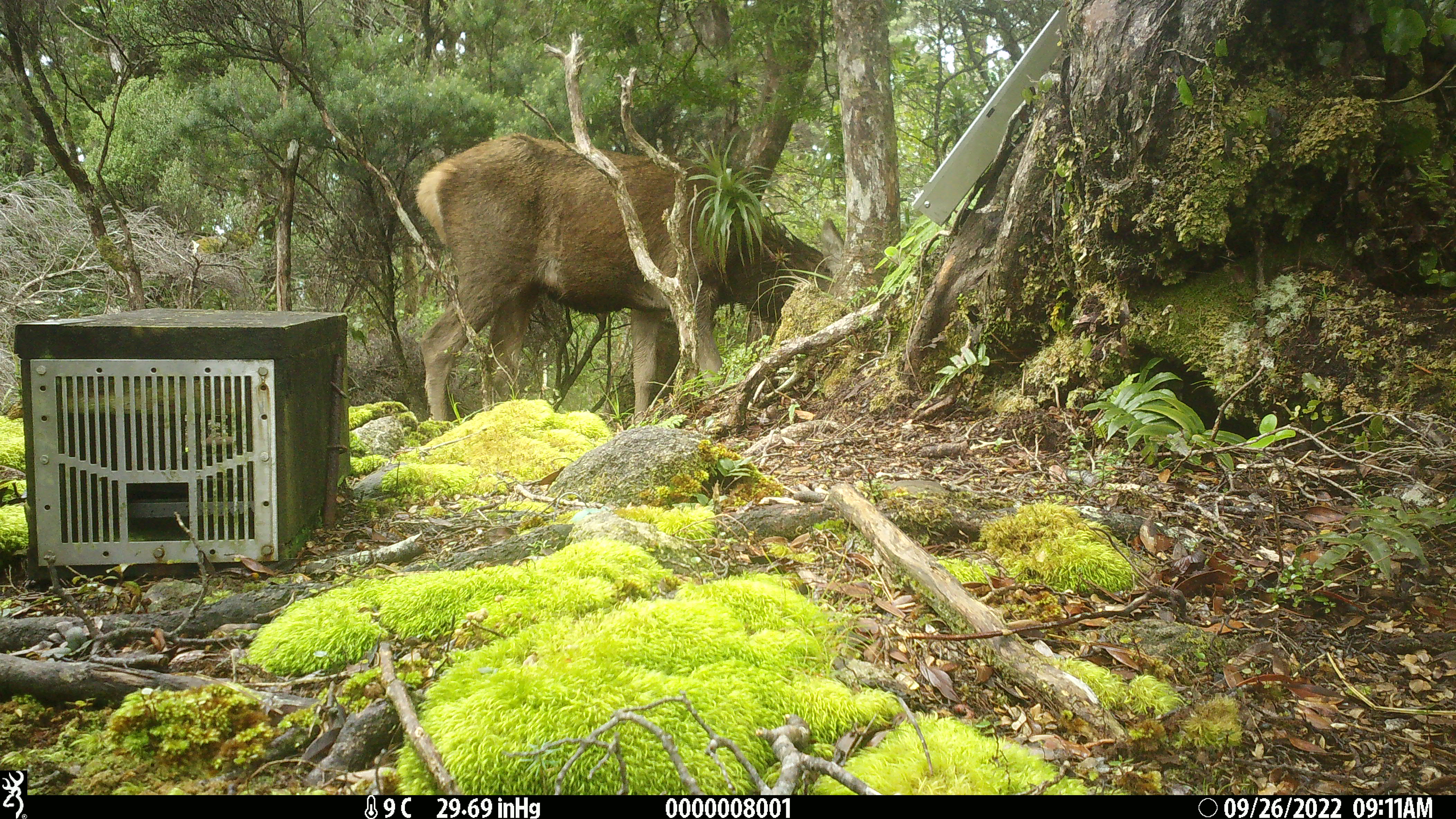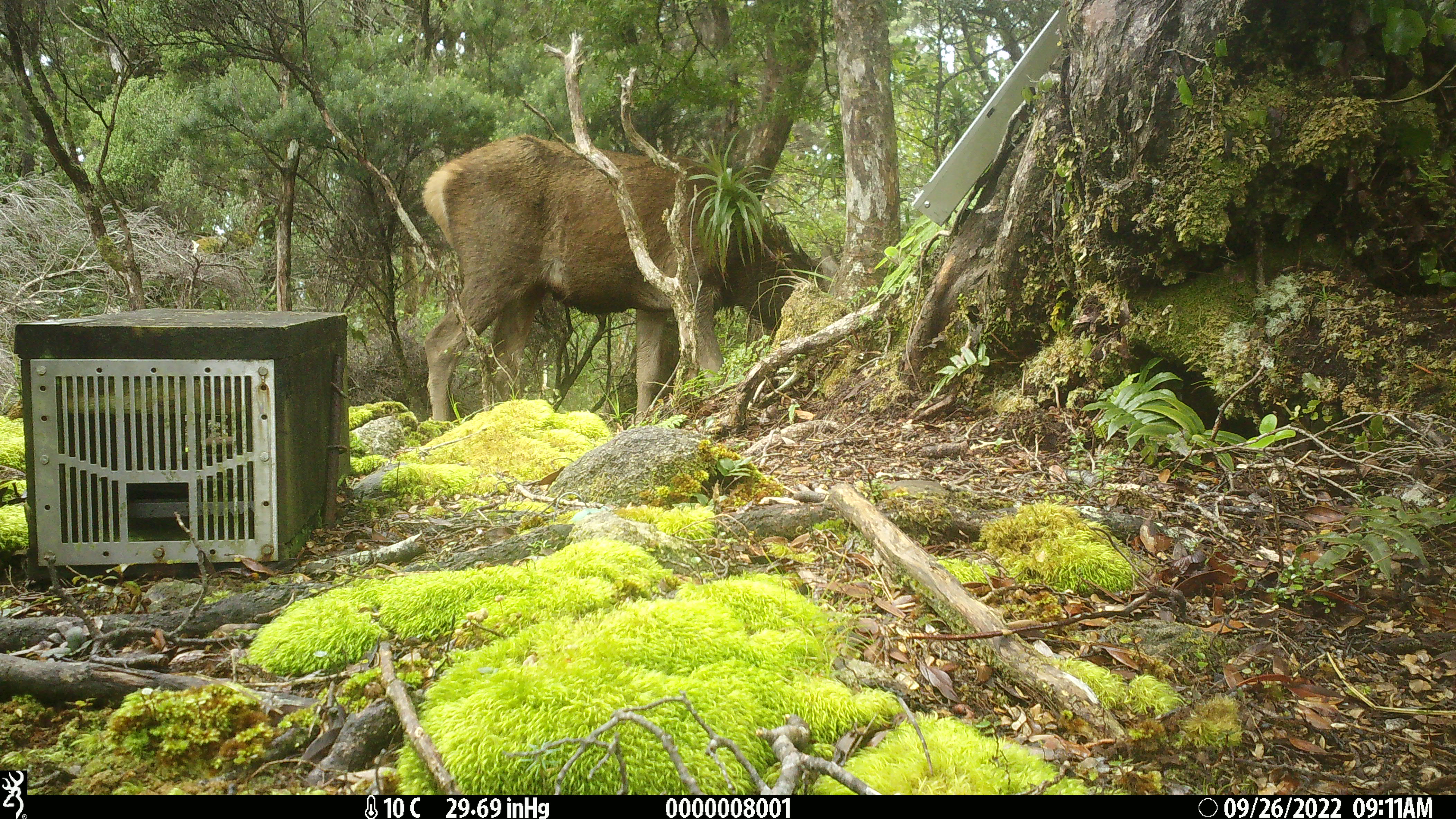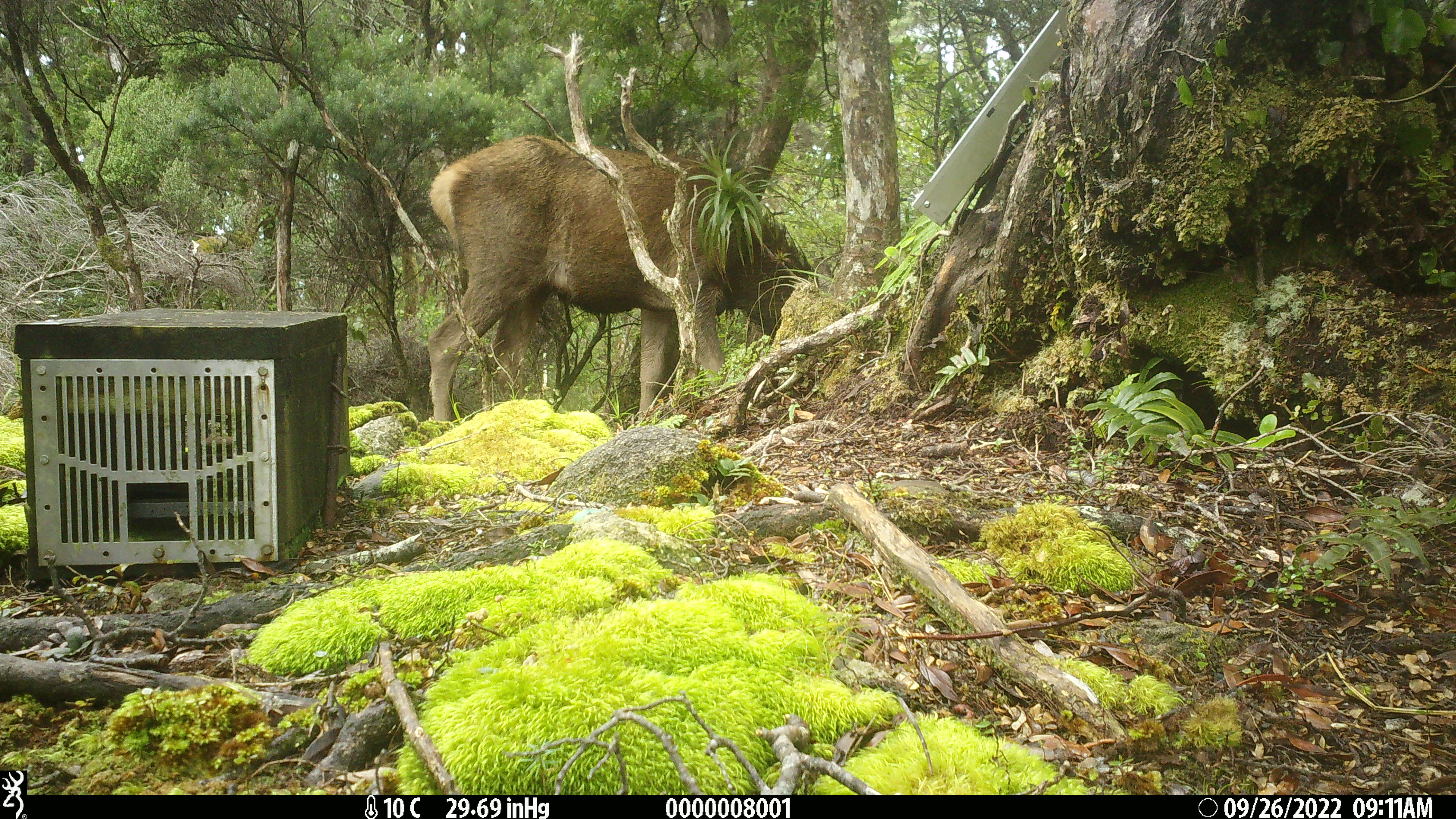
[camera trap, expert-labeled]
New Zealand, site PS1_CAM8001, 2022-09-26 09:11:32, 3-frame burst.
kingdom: Animalia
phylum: Chordata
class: Mammalia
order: Artiodactyla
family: Cervidae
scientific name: Cervidae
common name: deer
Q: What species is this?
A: Deer (Cervidae).